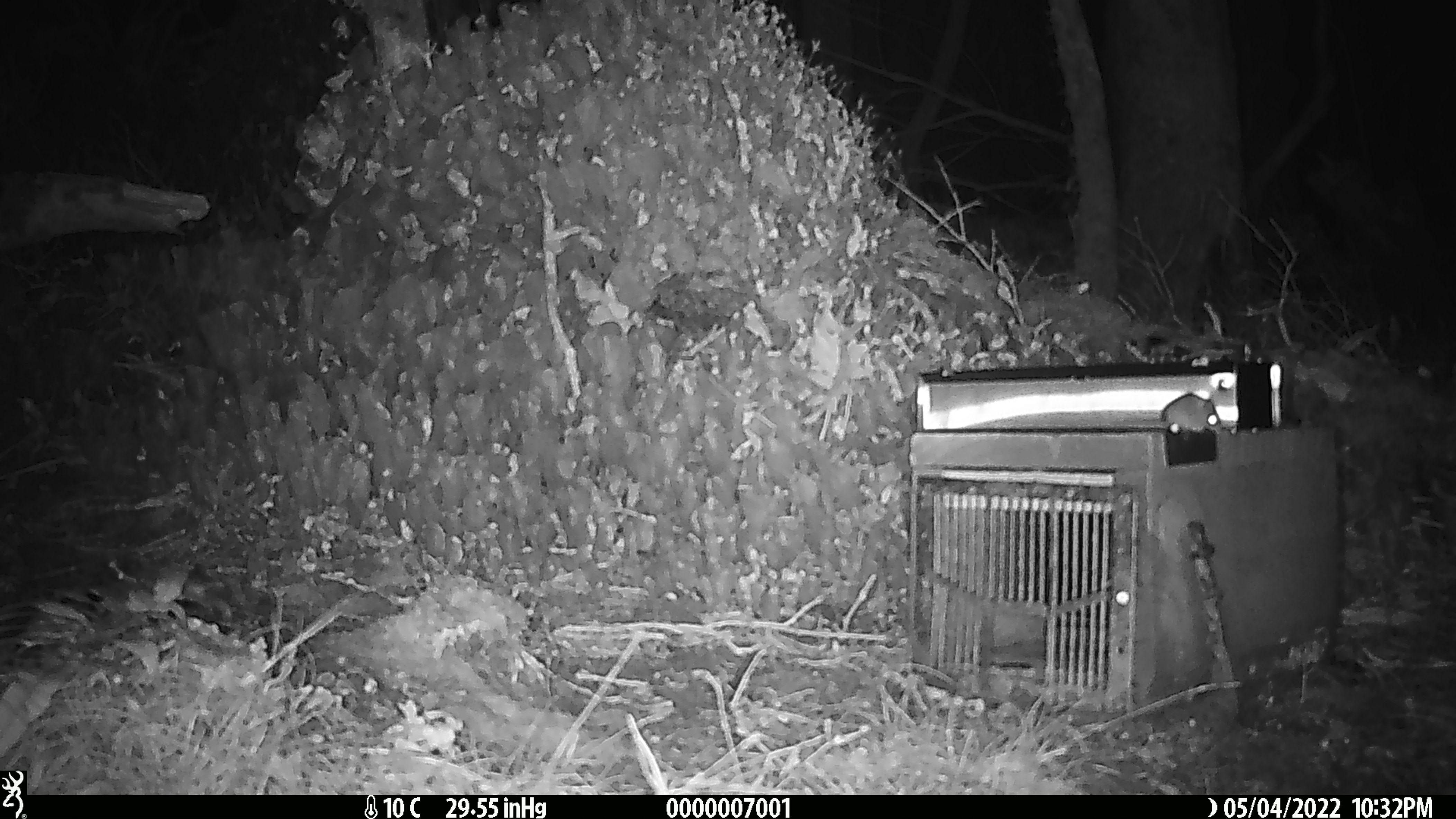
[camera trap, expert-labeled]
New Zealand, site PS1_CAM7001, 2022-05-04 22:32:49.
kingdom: Animalia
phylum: Chordata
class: Mammalia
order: Rodentia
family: Muridae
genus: Mus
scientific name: Mus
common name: mouse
Mouse (Mus).